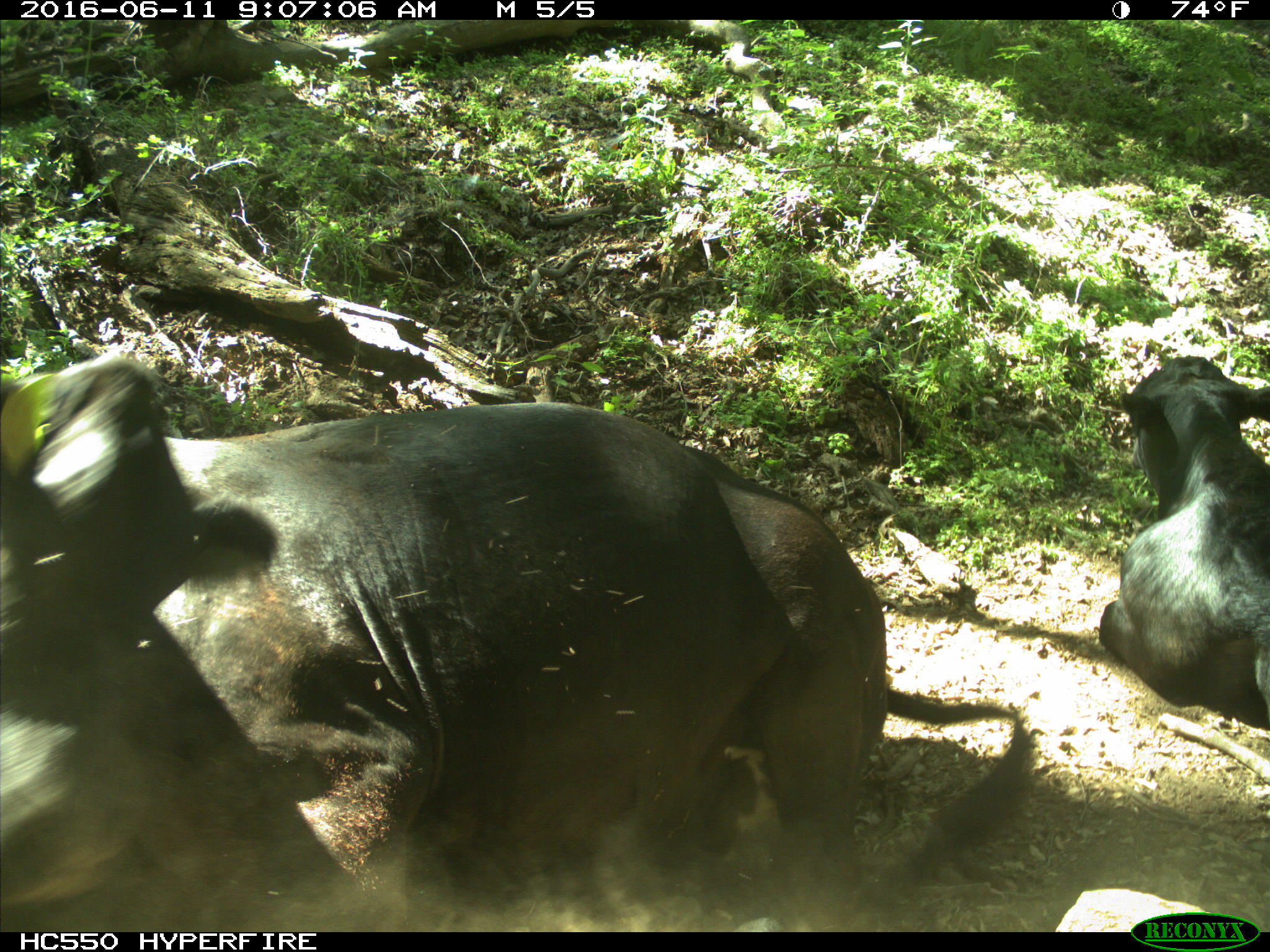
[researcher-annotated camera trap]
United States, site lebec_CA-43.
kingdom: Animalia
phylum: Chordata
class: Mammalia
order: Artiodactyla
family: Bovidae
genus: Bos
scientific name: Bos taurus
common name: domestic cow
Bos taurus (domestic cow).